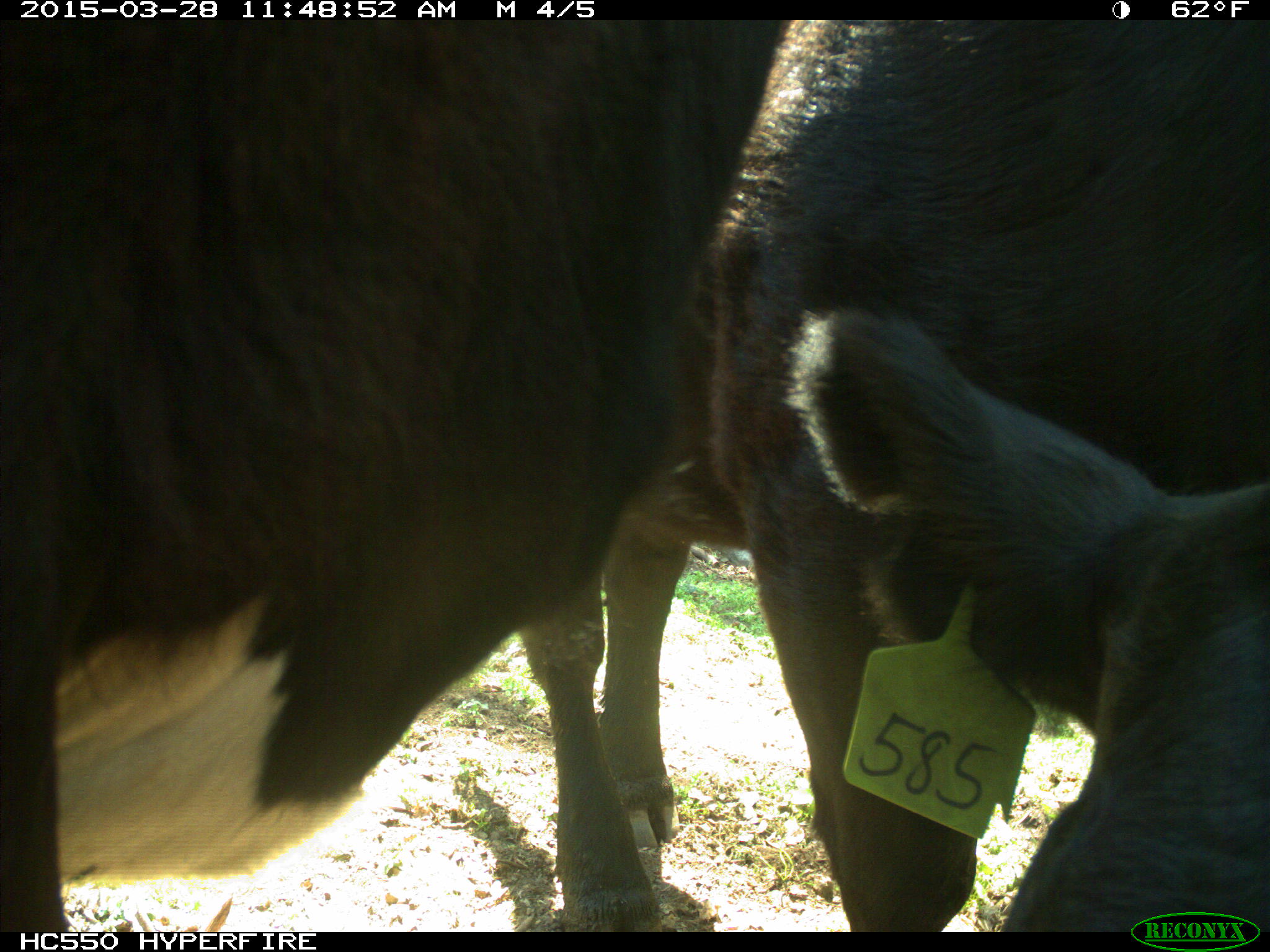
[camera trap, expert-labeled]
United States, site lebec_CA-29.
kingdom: Animalia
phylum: Chordata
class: Mammalia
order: Artiodactyla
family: Bovidae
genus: Bos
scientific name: Bos taurus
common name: domestic cow